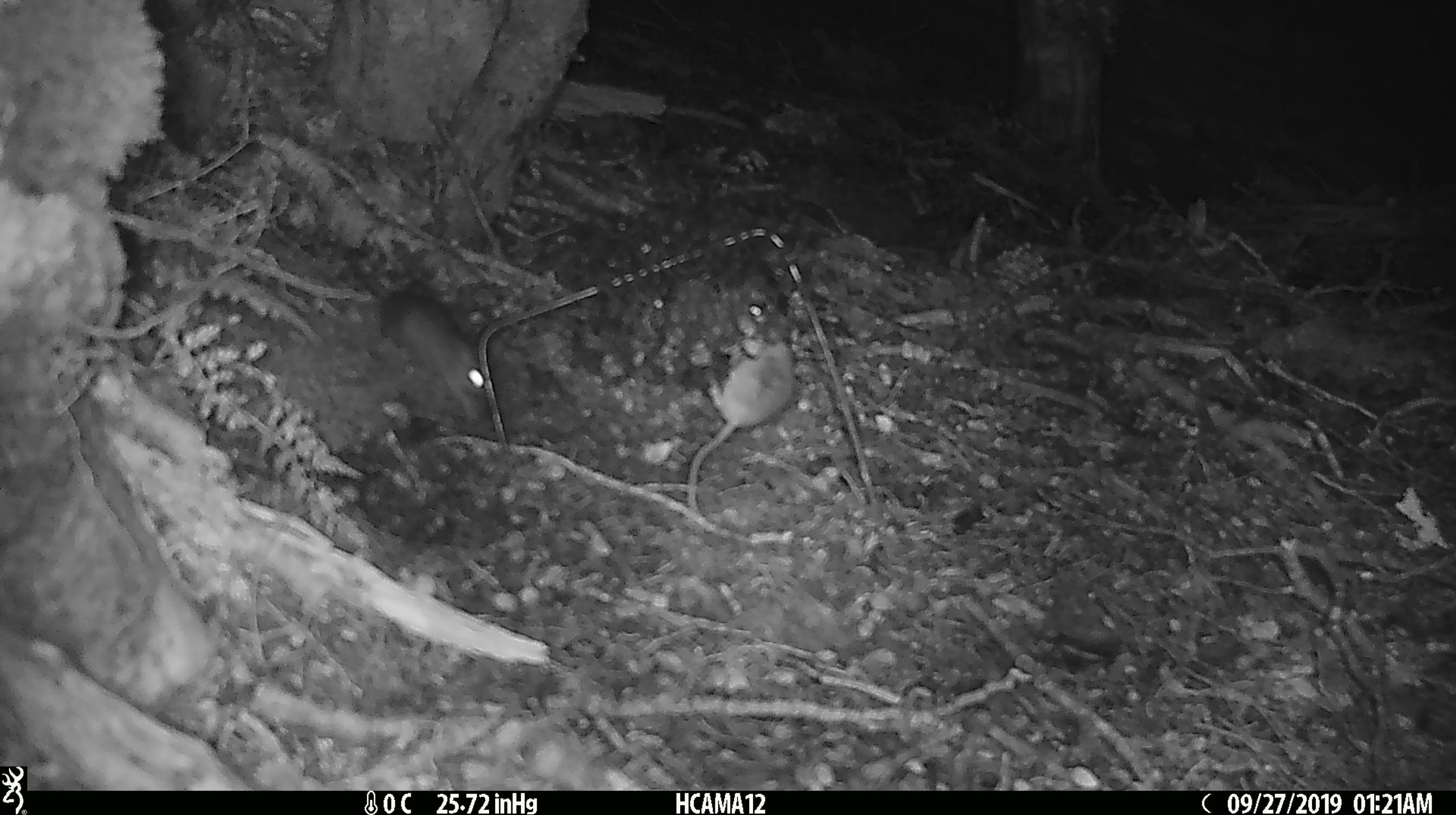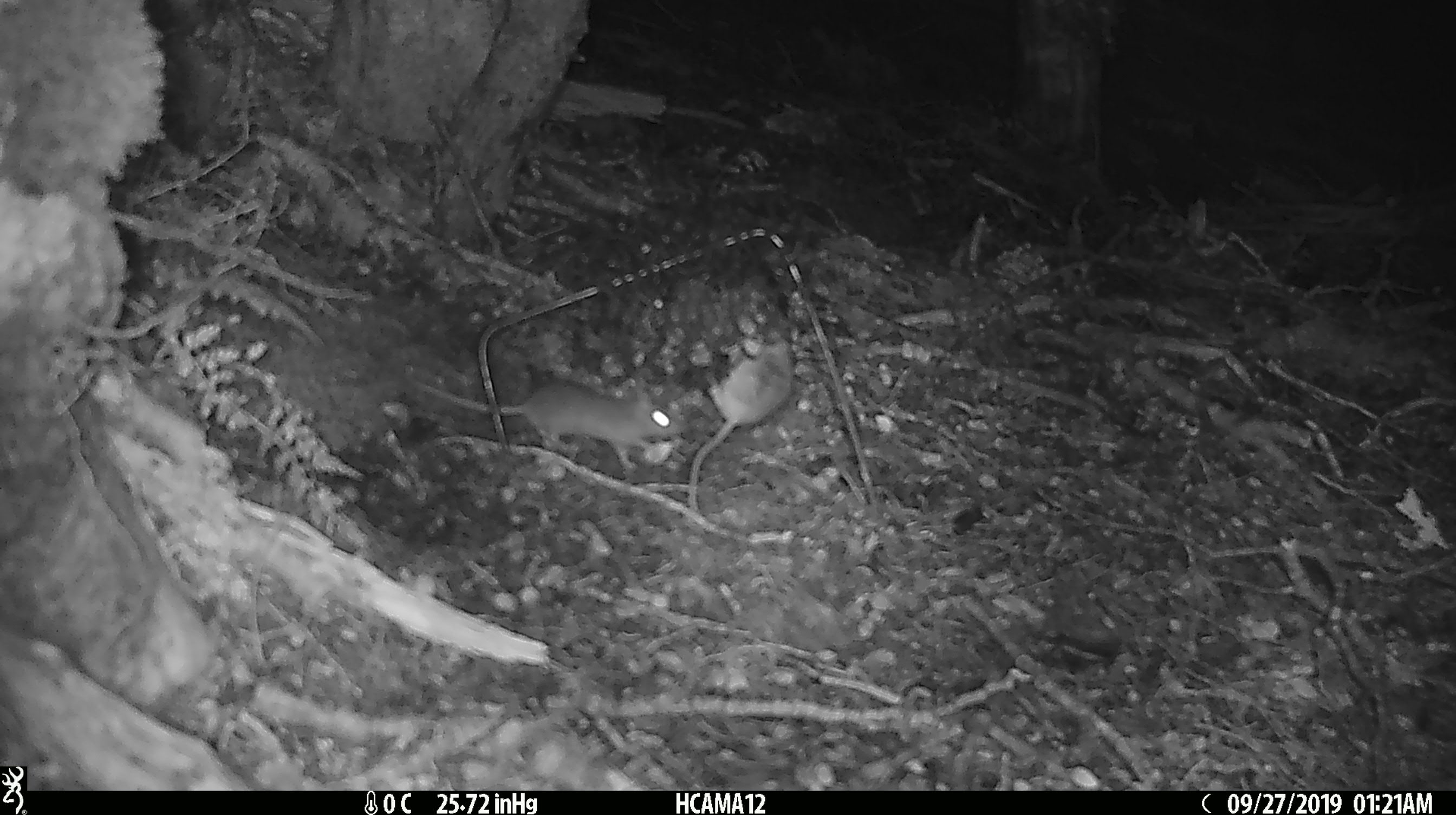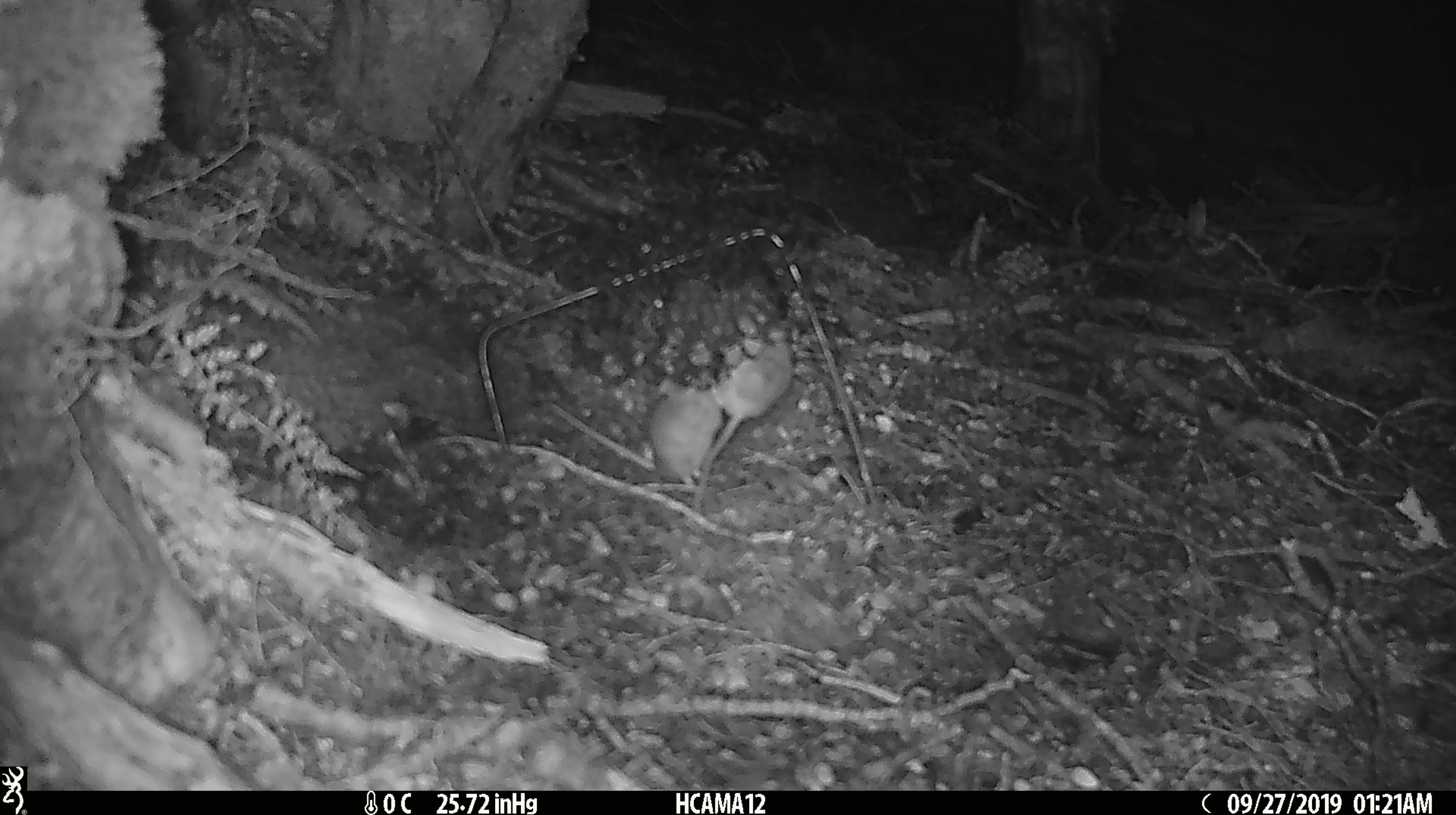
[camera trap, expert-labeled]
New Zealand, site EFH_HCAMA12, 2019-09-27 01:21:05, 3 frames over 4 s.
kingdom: Animalia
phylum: Chordata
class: Mammalia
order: Rodentia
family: Muridae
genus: Rattus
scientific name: Rattus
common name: rat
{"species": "rat (Rattus)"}